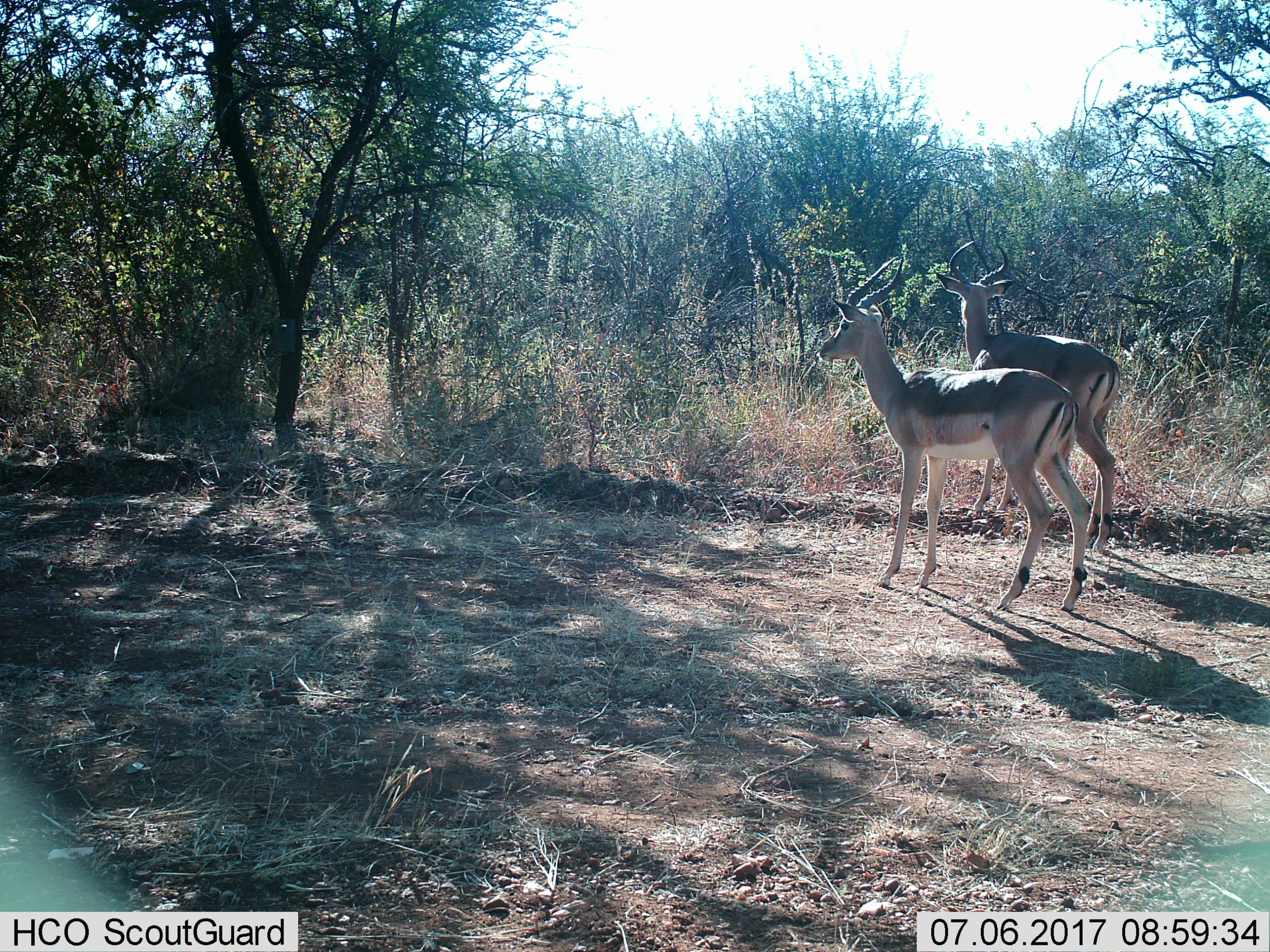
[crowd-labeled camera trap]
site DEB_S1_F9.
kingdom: Animalia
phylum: Chordata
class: Mammalia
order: Artiodactyla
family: Bovidae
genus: Aepyceros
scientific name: Aepyceros melampus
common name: impala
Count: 2.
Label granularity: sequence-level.